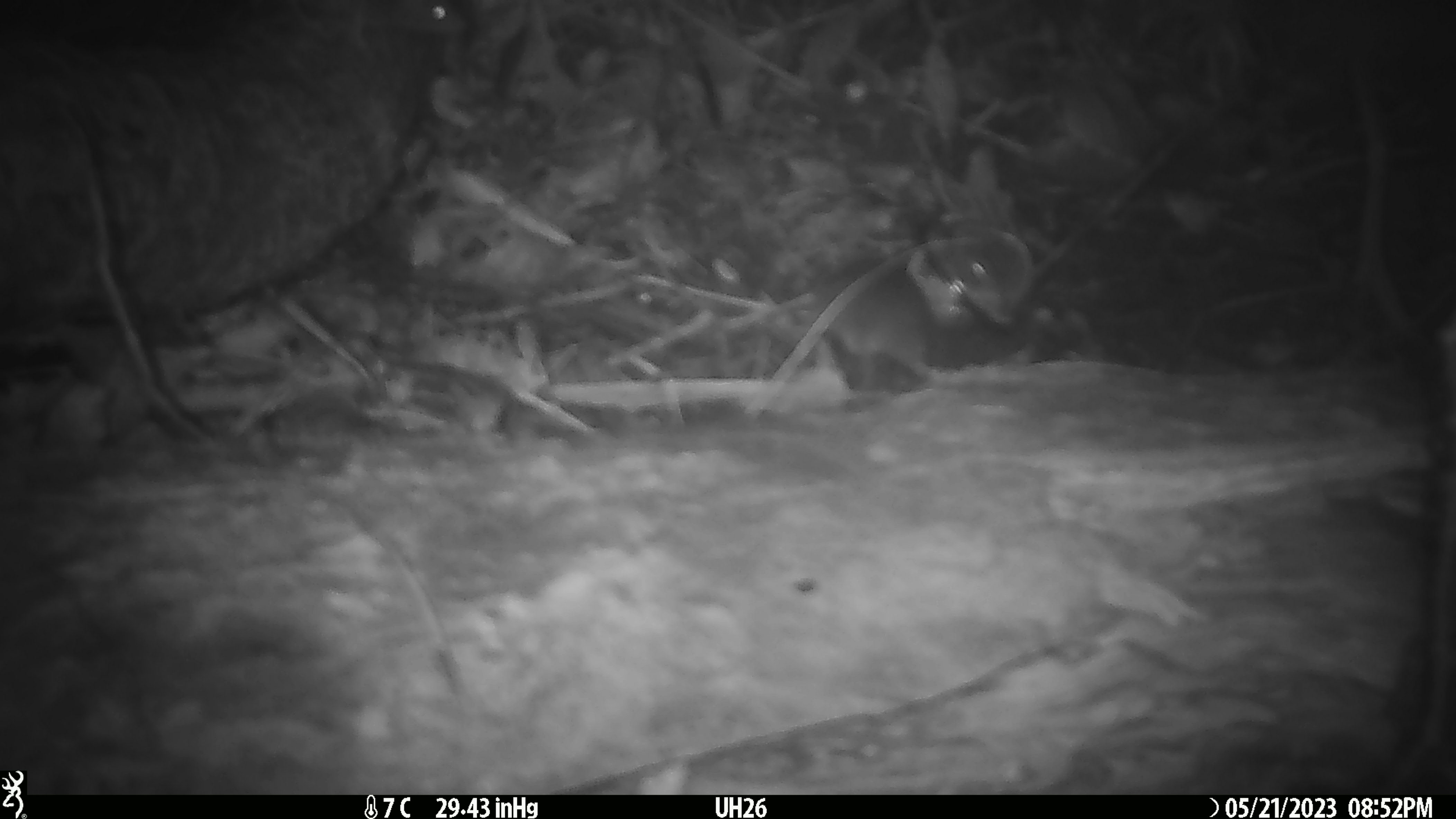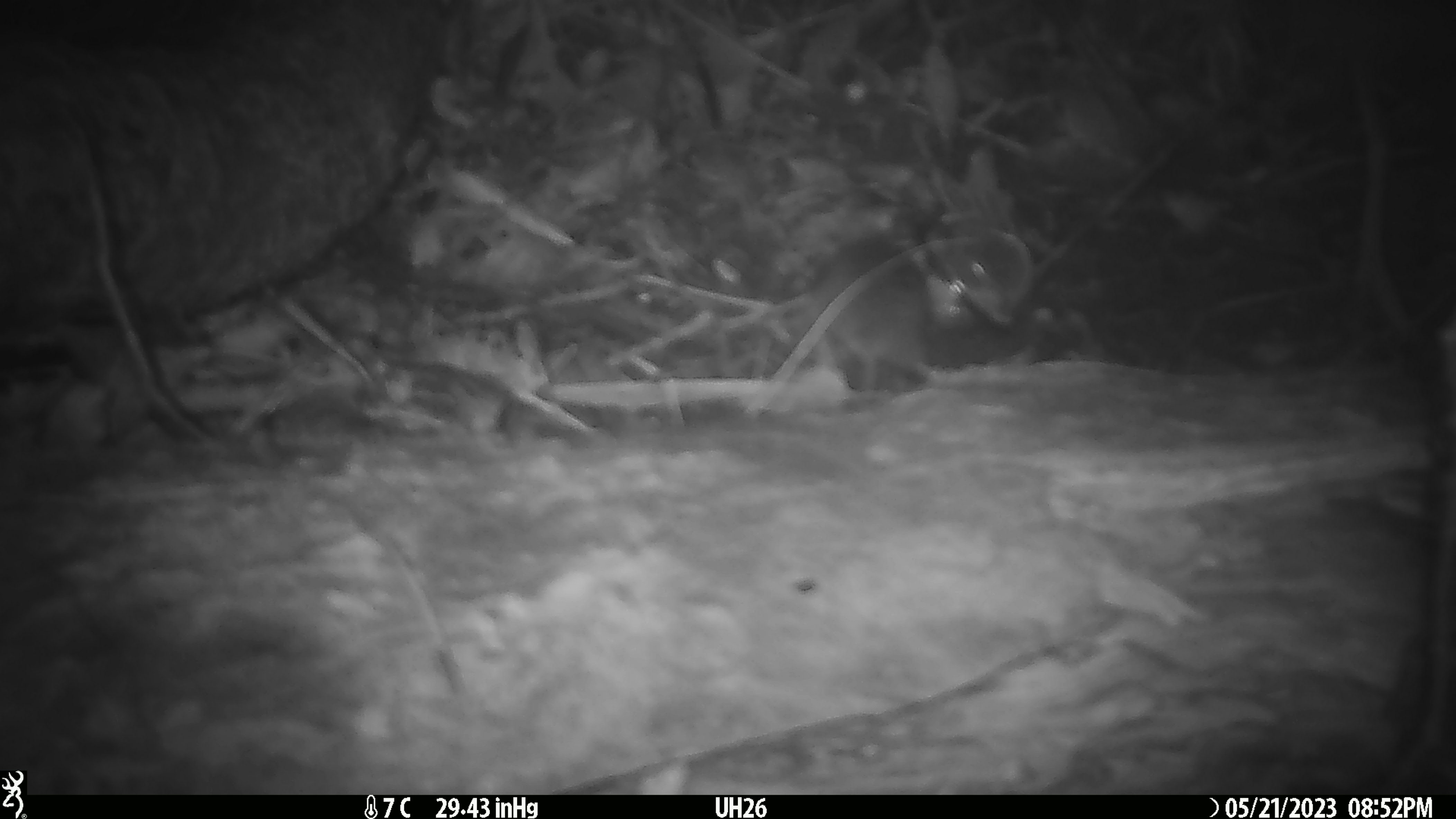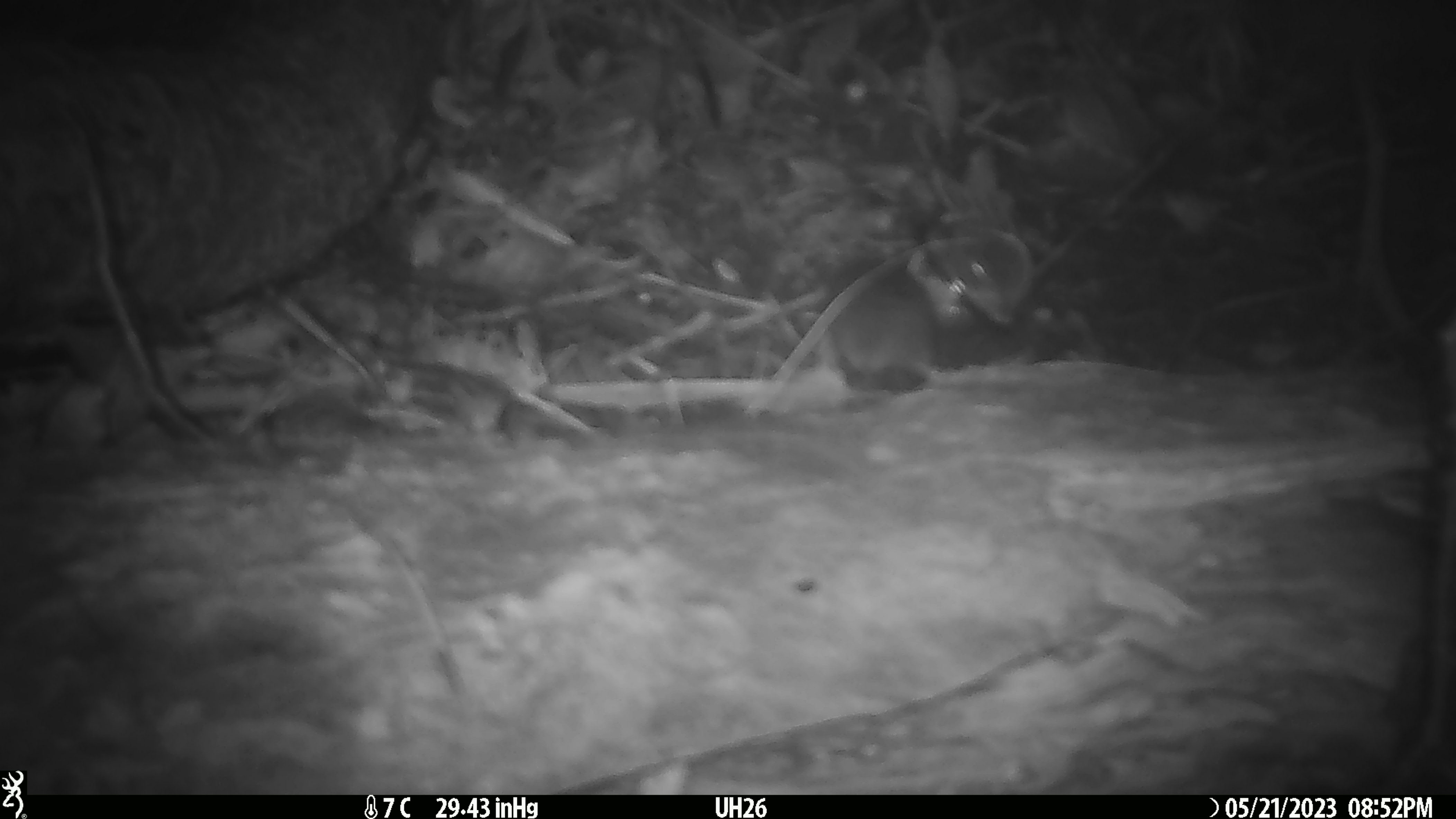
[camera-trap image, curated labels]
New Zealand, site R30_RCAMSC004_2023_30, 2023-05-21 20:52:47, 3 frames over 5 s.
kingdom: Animalia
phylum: Chordata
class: Mammalia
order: Rodentia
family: Muridae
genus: Mus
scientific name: Mus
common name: mouse